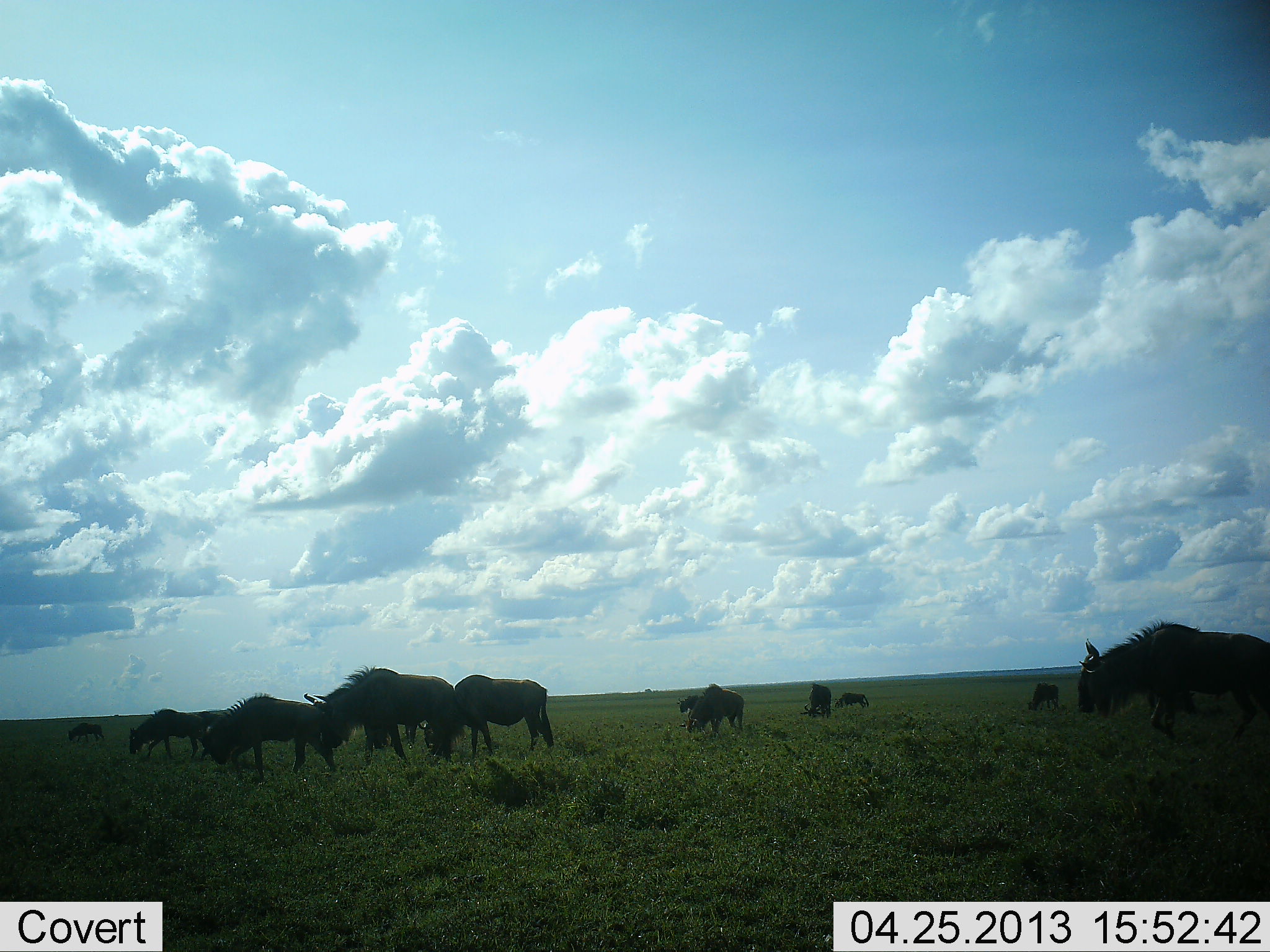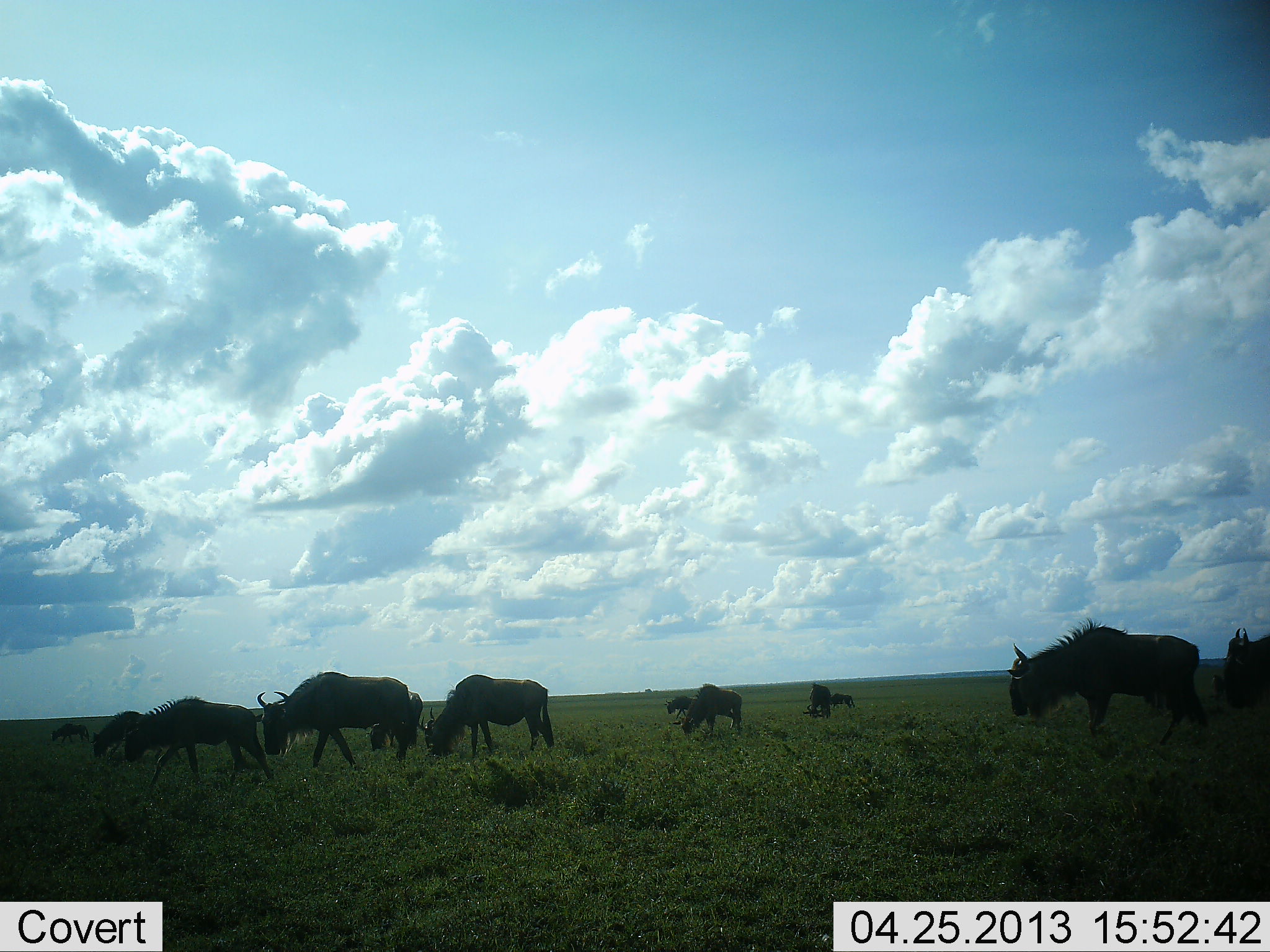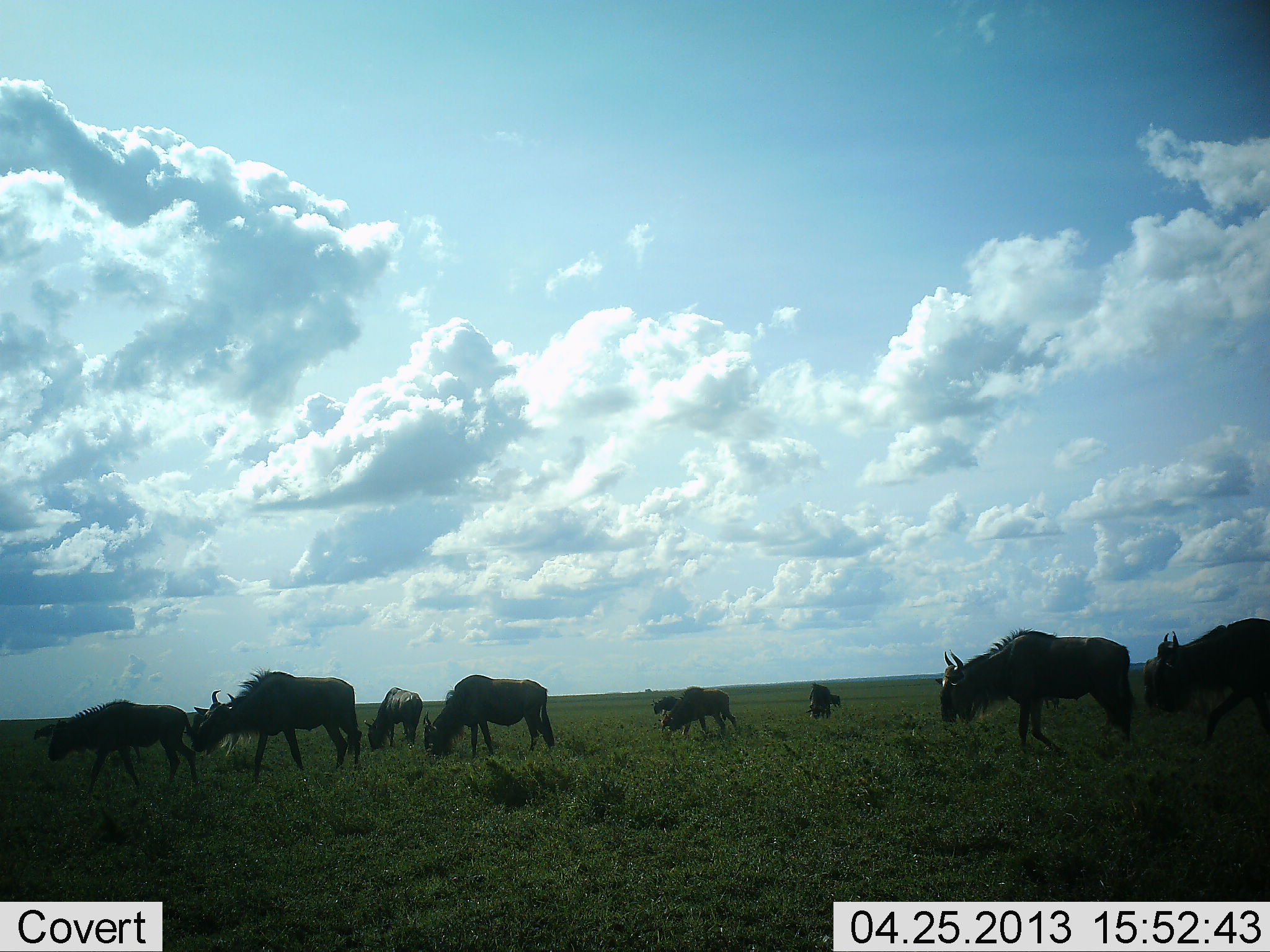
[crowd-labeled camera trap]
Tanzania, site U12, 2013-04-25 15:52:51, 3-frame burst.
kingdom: Animalia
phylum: Chordata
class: Mammalia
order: Artiodactyla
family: Bovidae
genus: Connochaetes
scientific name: Connochaetes taurinus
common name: blue wildebeest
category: wildebeest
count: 11-50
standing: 43%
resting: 0%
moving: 87%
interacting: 0%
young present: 4%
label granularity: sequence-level